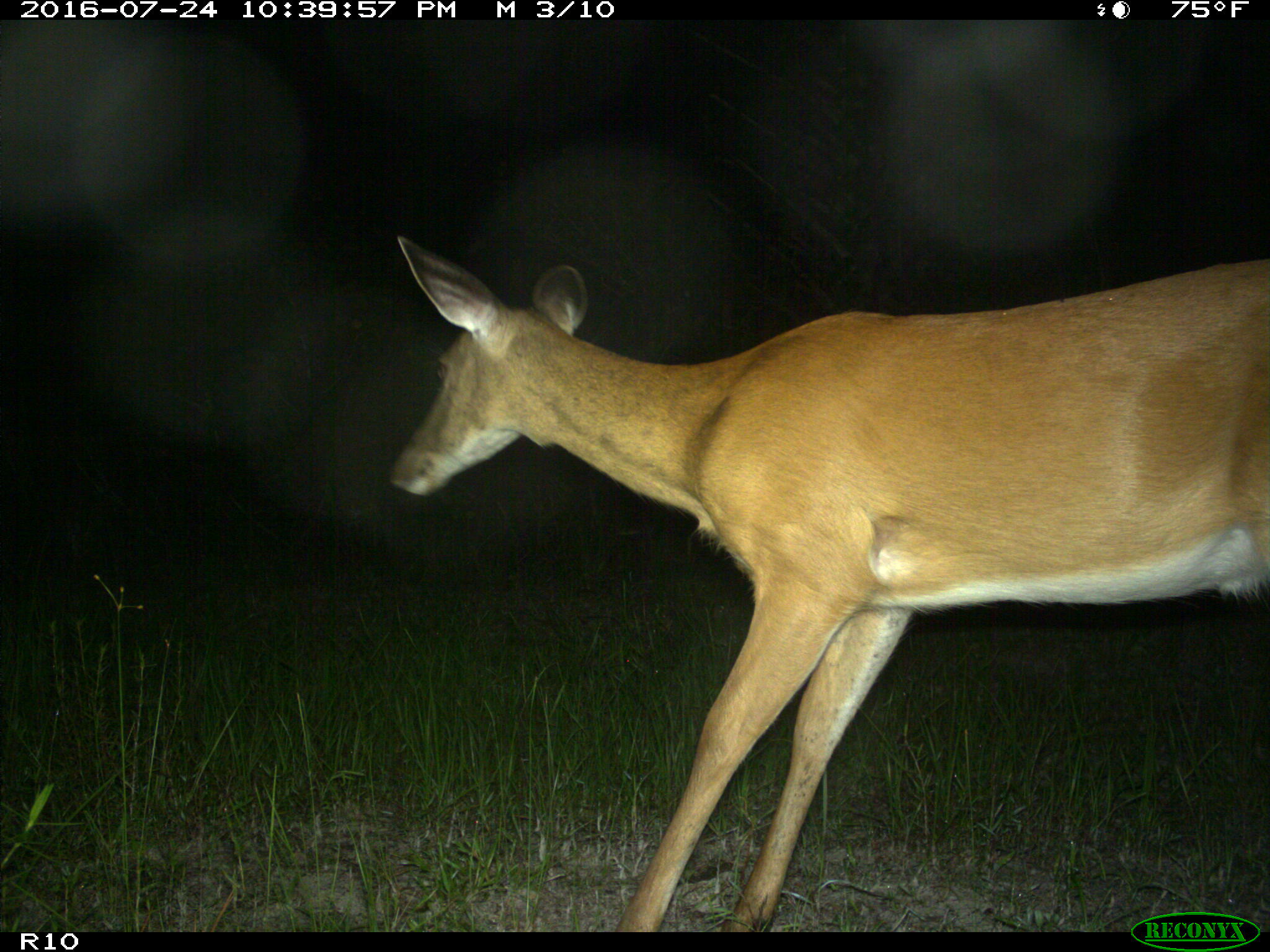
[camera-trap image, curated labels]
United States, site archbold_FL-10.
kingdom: Animalia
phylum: Chordata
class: Mammalia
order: Artiodactyla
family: Cervidae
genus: Odocoileus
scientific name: Odocoileus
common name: deer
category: unidentified deer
Unidentified deer (deer) (Odocoileus).